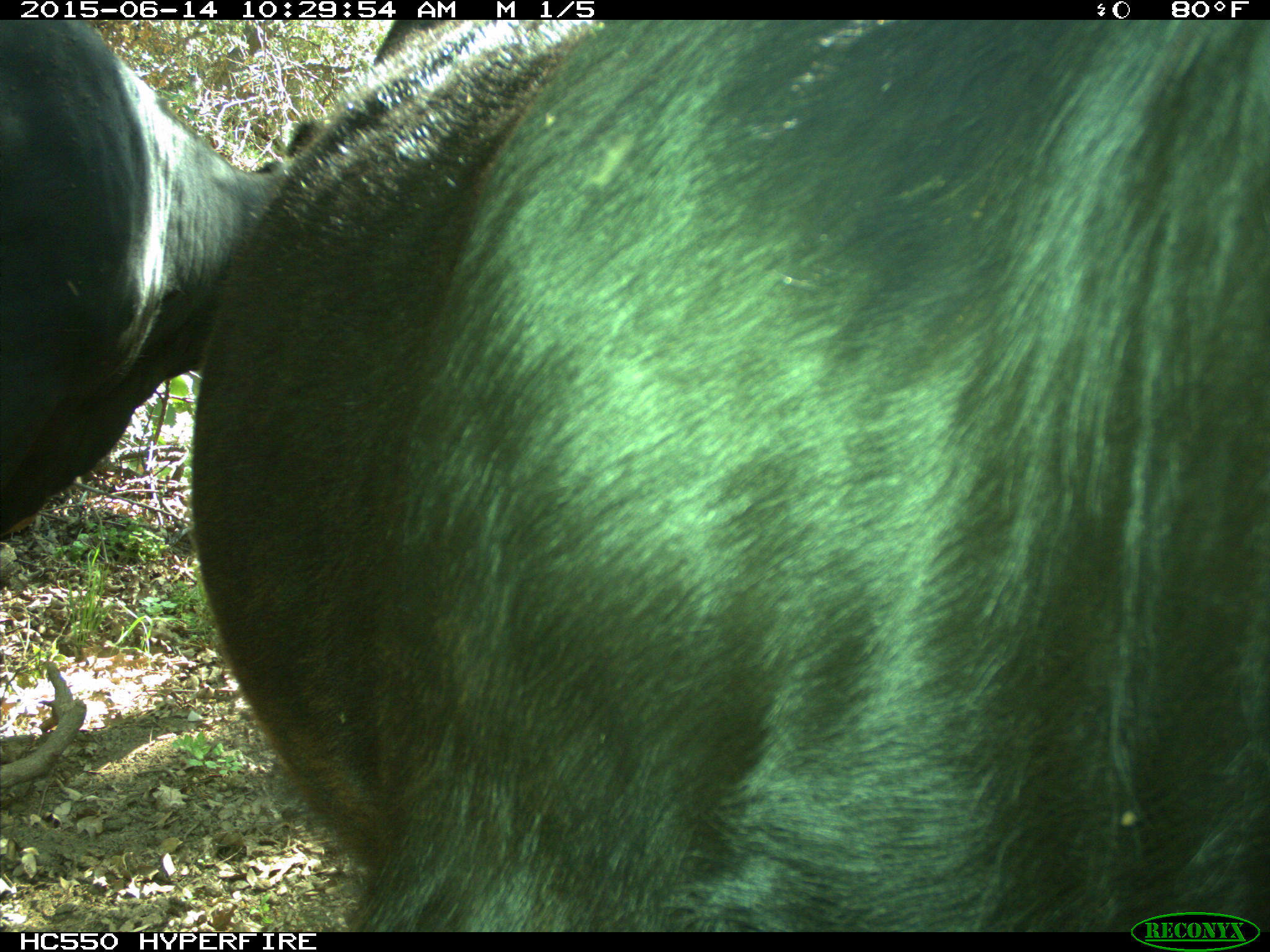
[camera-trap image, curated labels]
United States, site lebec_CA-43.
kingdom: Animalia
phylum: Chordata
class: Mammalia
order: Artiodactyla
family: Bovidae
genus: Bos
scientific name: Bos taurus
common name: domestic cow